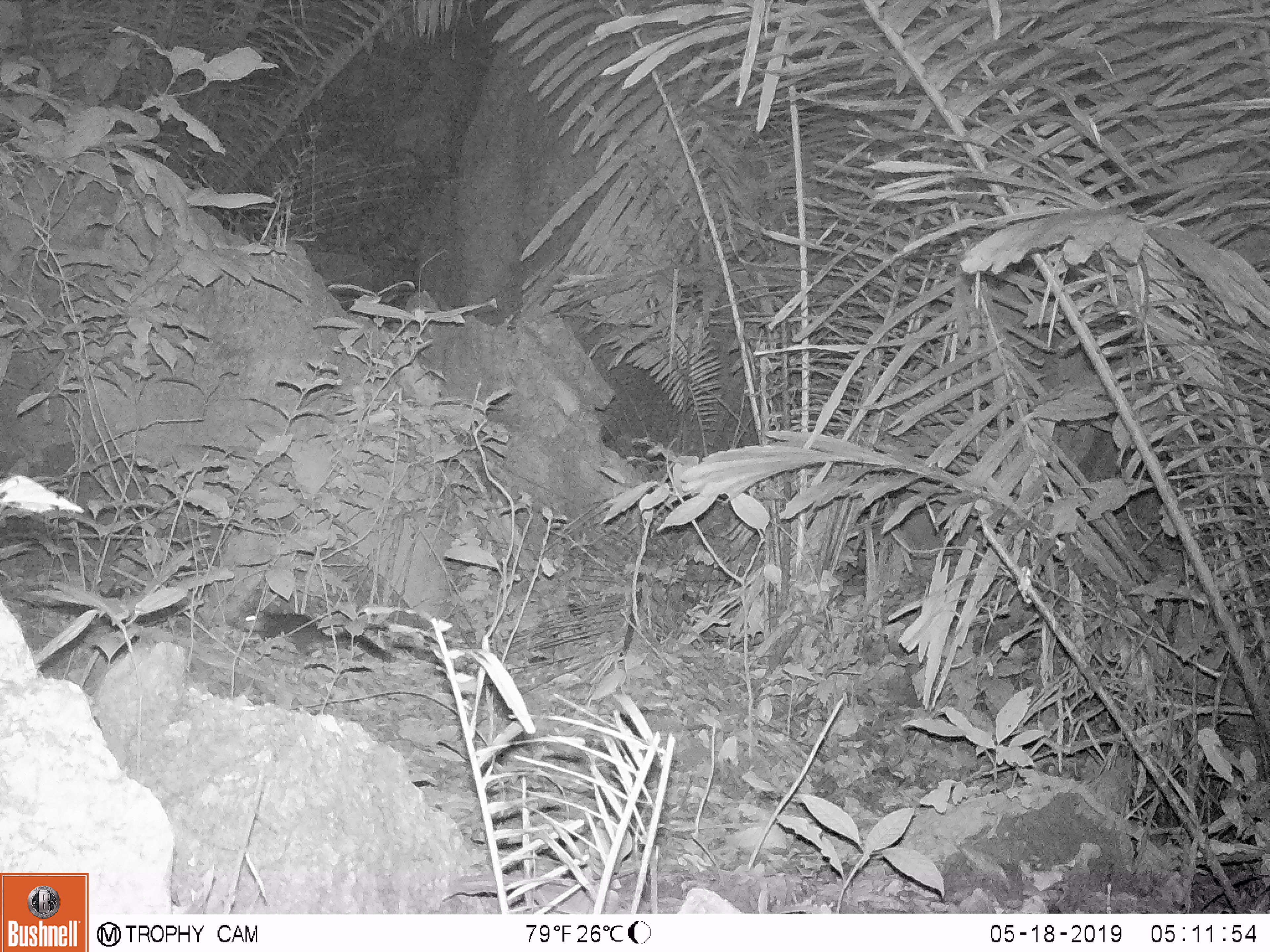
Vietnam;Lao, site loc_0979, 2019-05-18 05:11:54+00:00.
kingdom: Animalia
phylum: Chordata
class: Mammalia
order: Rodentia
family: Sciuridae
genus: Dremomys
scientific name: Dremomys rufigenis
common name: red-cheeked squirrel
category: red cheeked squirrel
Red cheeked squirrel (red-cheeked squirrel) (Dremomys rufigenis). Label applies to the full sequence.